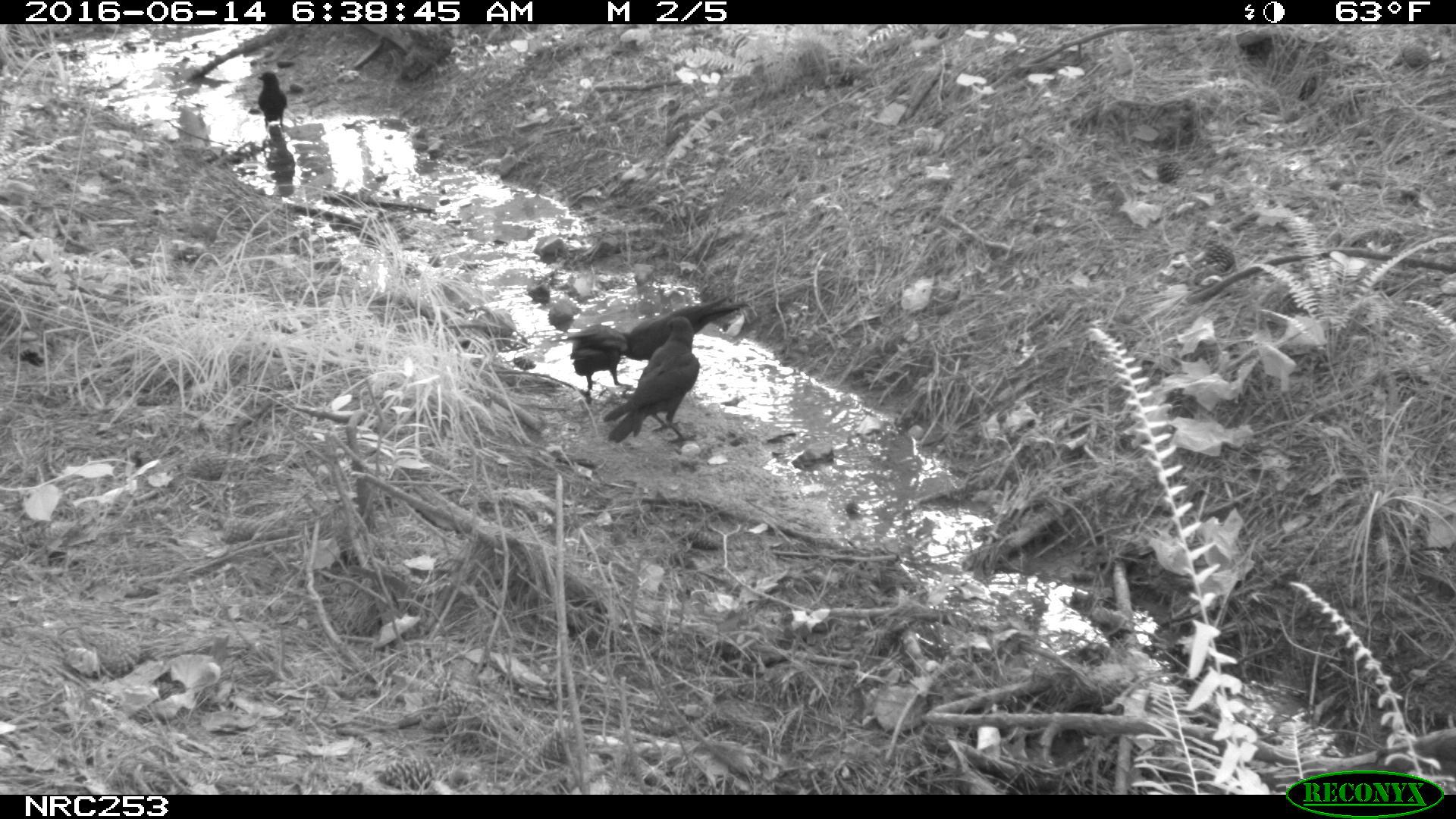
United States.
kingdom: Animalia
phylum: Chordata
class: Aves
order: Passeriformes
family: Corvidae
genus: Corvus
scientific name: Corvus brachyrhynchos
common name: american crow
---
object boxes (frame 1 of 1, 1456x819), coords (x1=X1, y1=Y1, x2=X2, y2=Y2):
American Crow: (x1=608, y1=304, x2=730, y2=436); (x1=610, y1=292, x2=756, y2=361); (x1=557, y1=310, x2=625, y2=385); (x1=246, y1=58, x2=292, y2=141)